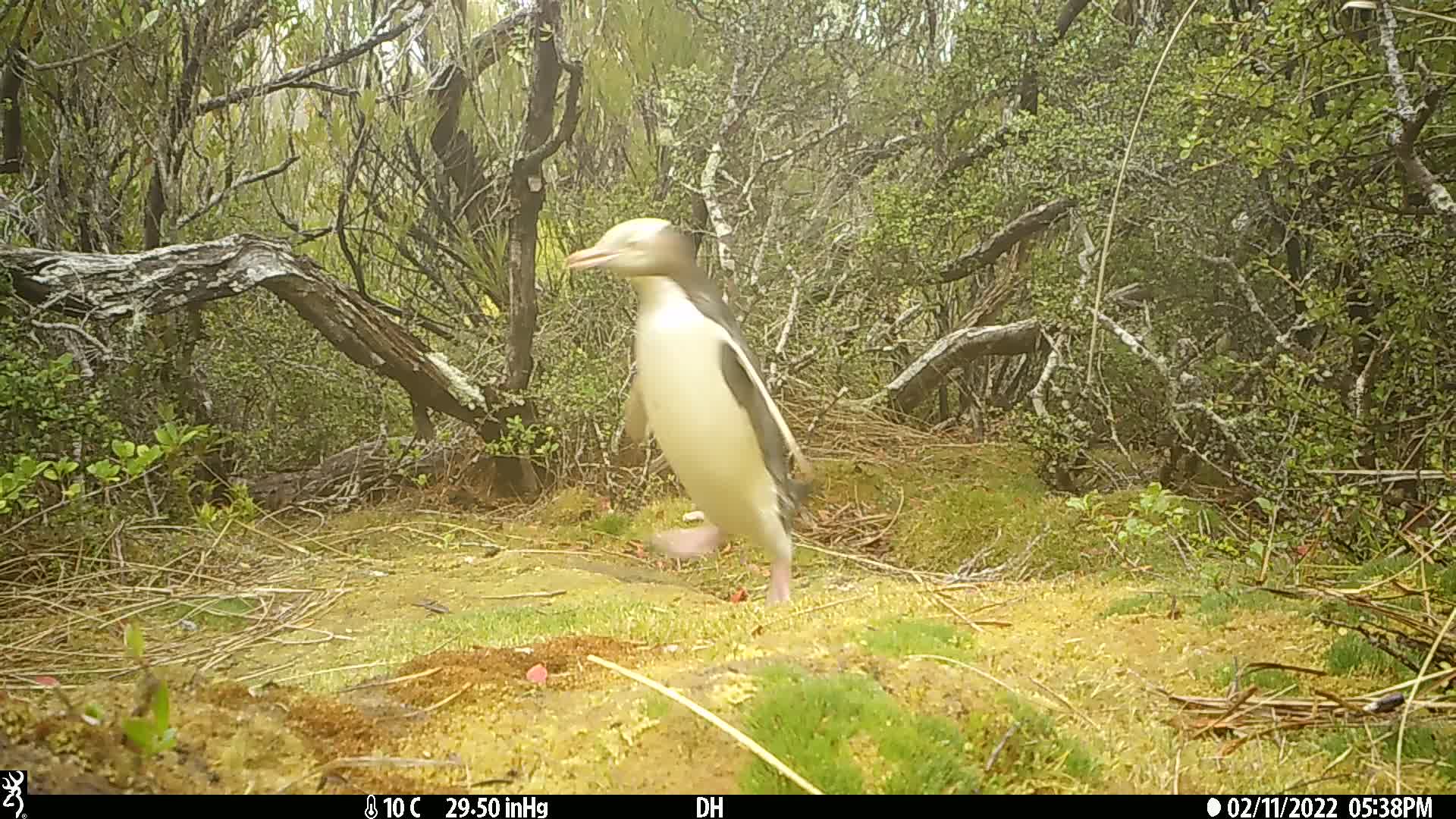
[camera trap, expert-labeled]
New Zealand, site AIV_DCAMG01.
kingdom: Animalia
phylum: Chordata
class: Aves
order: Sphenisciformes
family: Spheniscidae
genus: Megadyptes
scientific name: Megadyptes antipodes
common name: yellow-eyed penguin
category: yellow eyed penguin